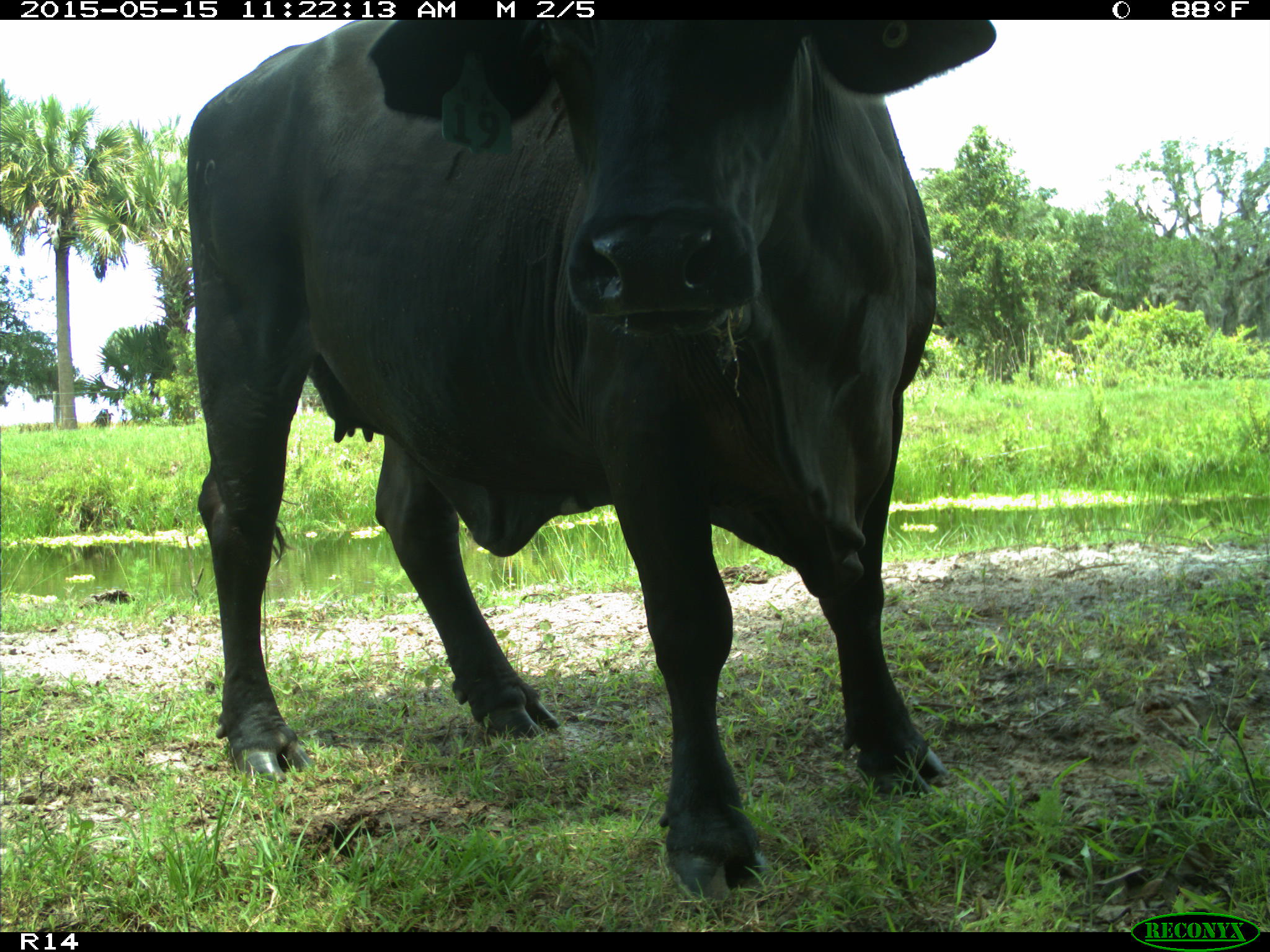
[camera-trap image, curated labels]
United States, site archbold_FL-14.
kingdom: Animalia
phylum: Chordata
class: Mammalia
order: Artiodactyla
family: Bovidae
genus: Bos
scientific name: Bos taurus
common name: domestic cow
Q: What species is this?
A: Bos taurus (domestic cow).